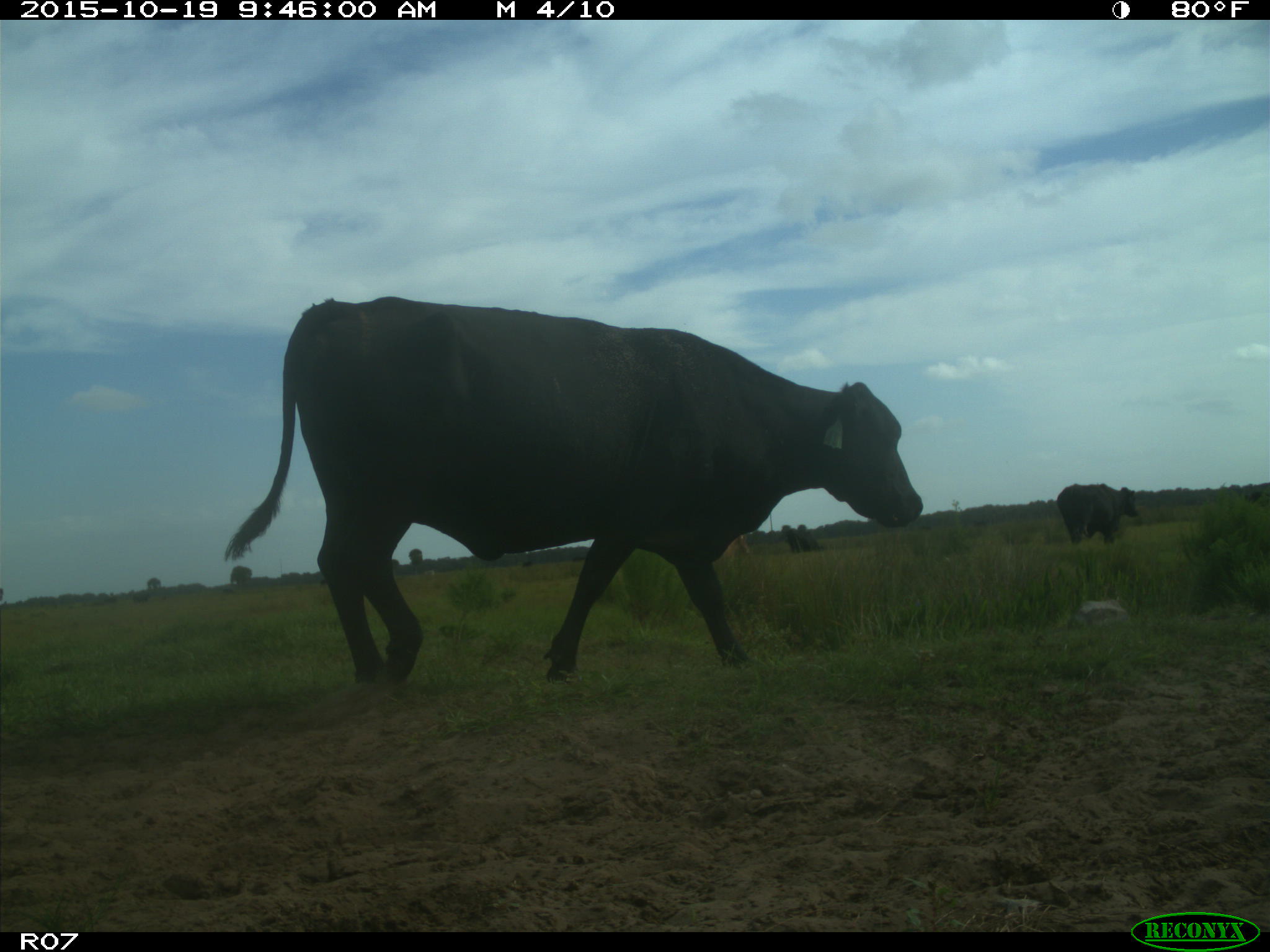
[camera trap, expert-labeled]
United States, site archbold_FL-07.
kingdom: Animalia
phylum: Chordata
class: Mammalia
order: Artiodactyla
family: Bovidae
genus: Bos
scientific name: Bos taurus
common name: domestic cow